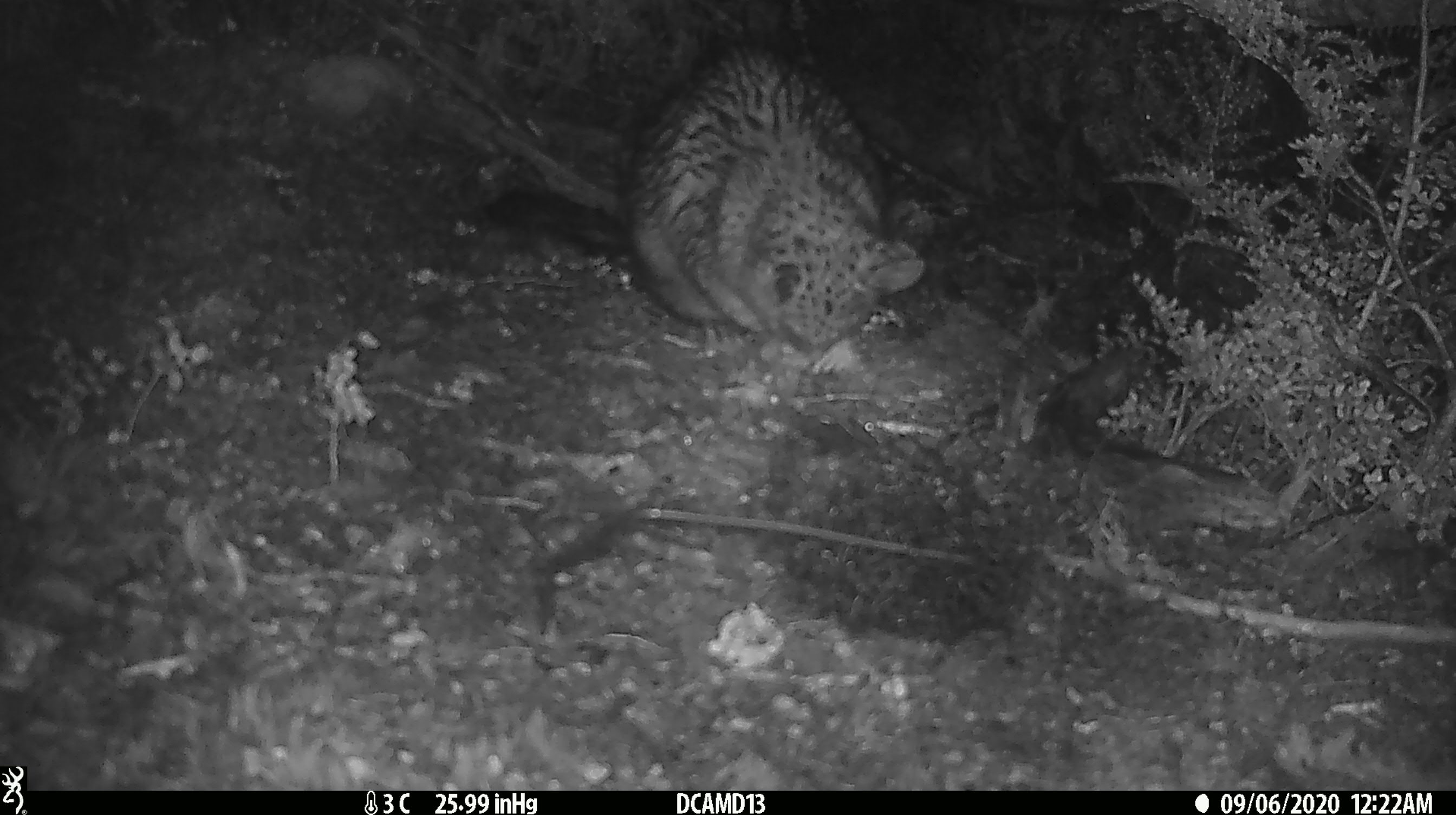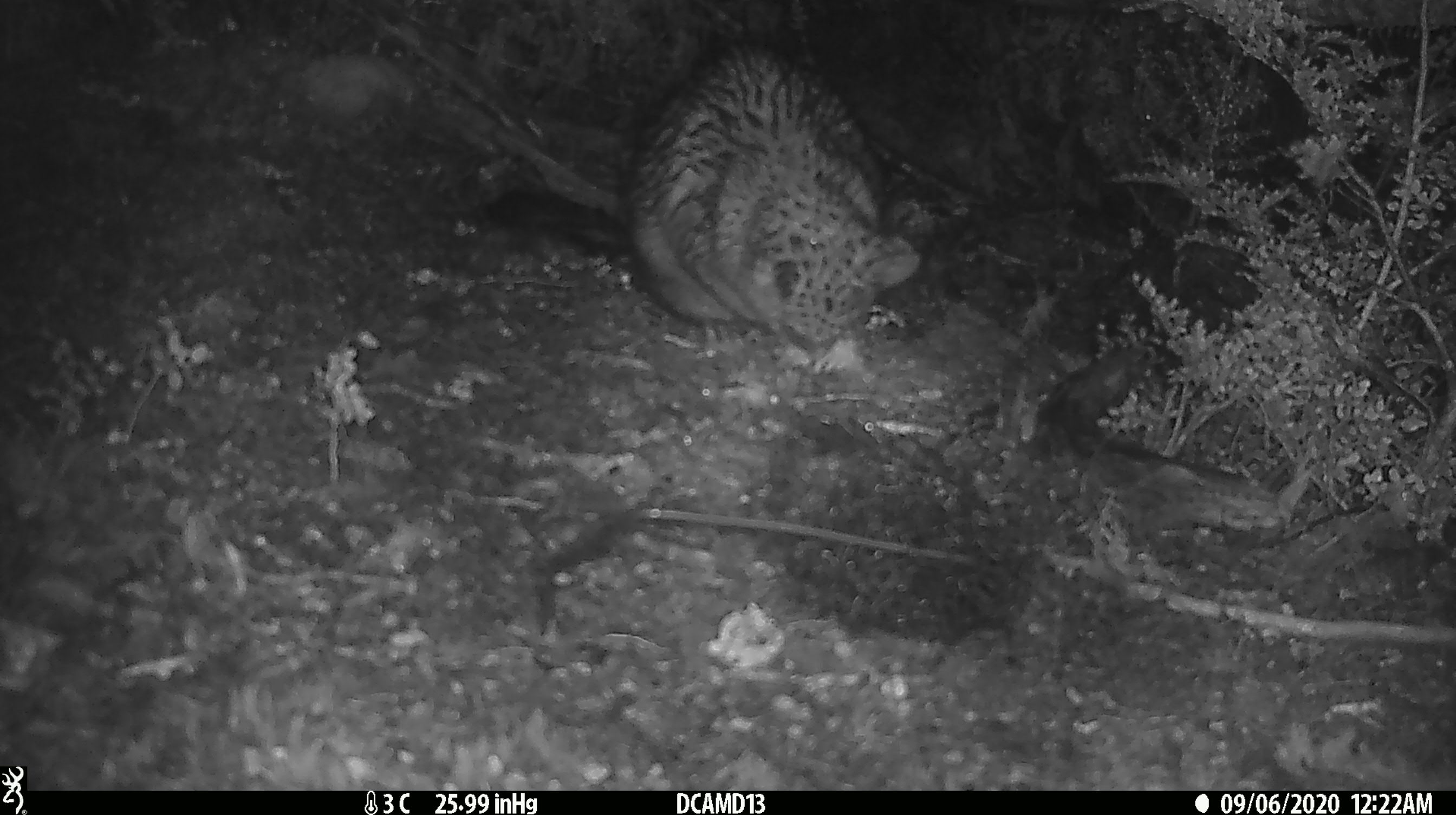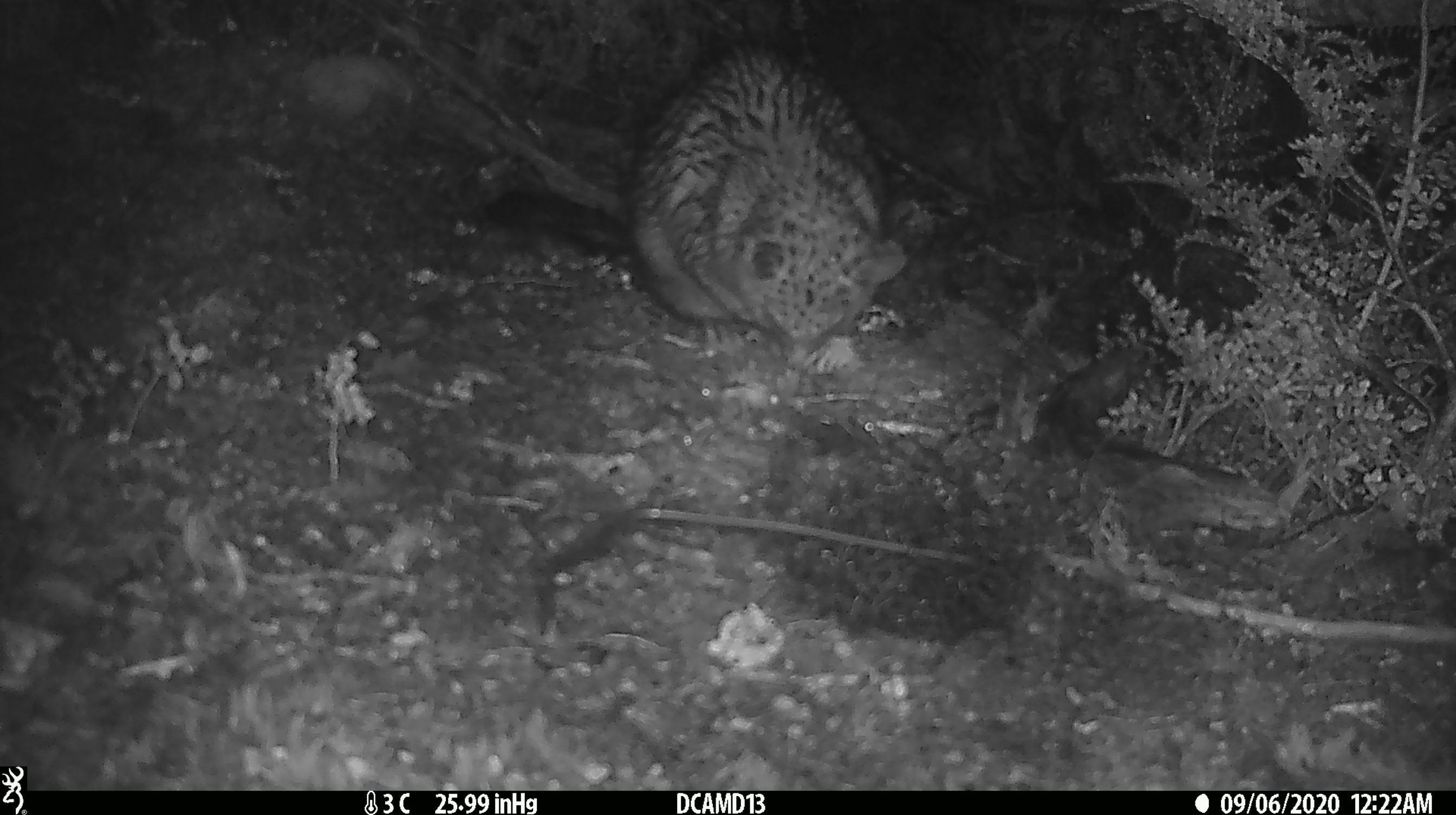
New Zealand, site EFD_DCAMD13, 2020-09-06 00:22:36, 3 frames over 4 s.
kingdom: Animalia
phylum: Chordata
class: Mammalia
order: Diprotodontia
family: Phalangeridae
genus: Trichosurus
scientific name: Trichosurus vulpecula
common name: common brushtail possum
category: possum